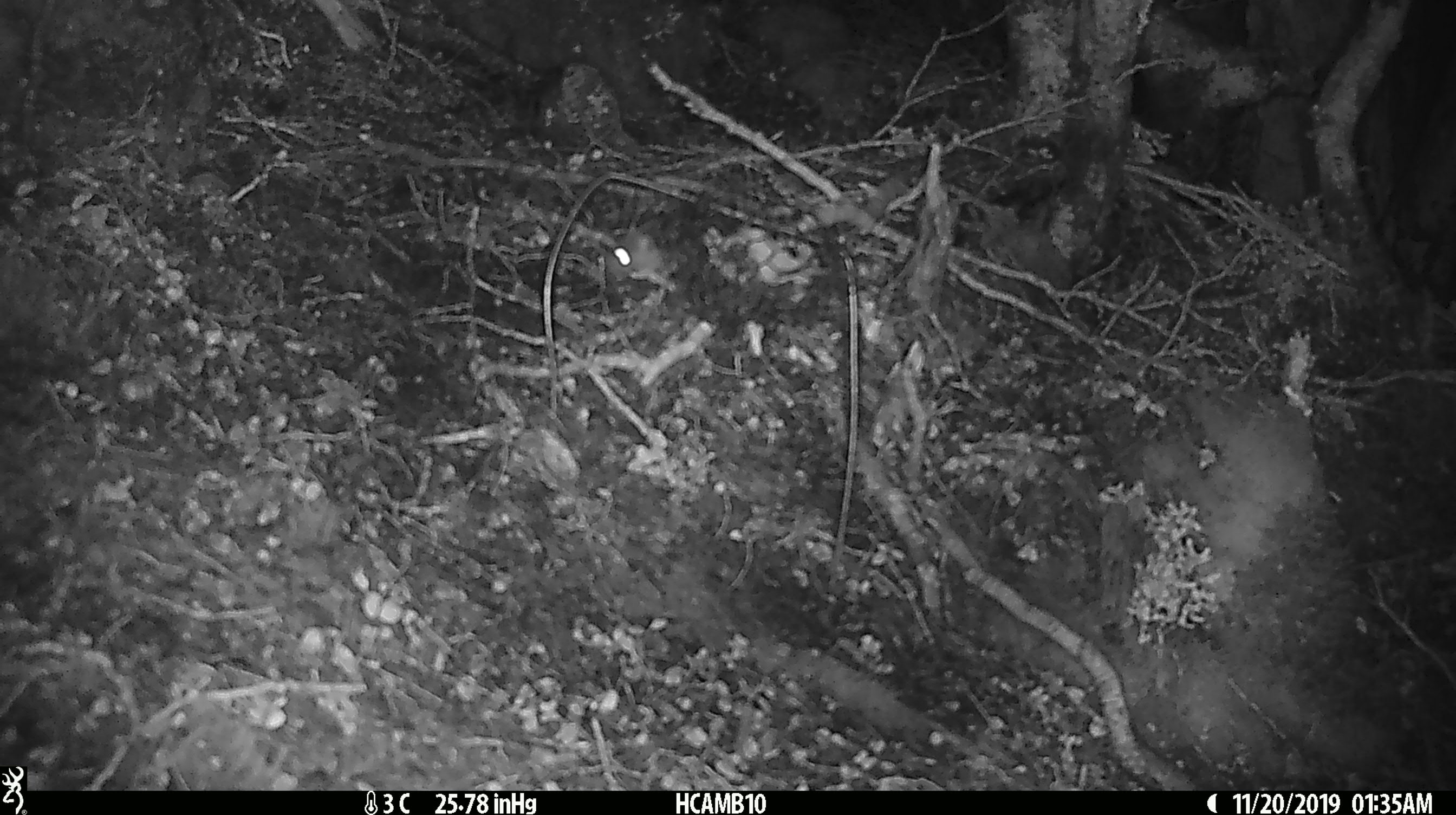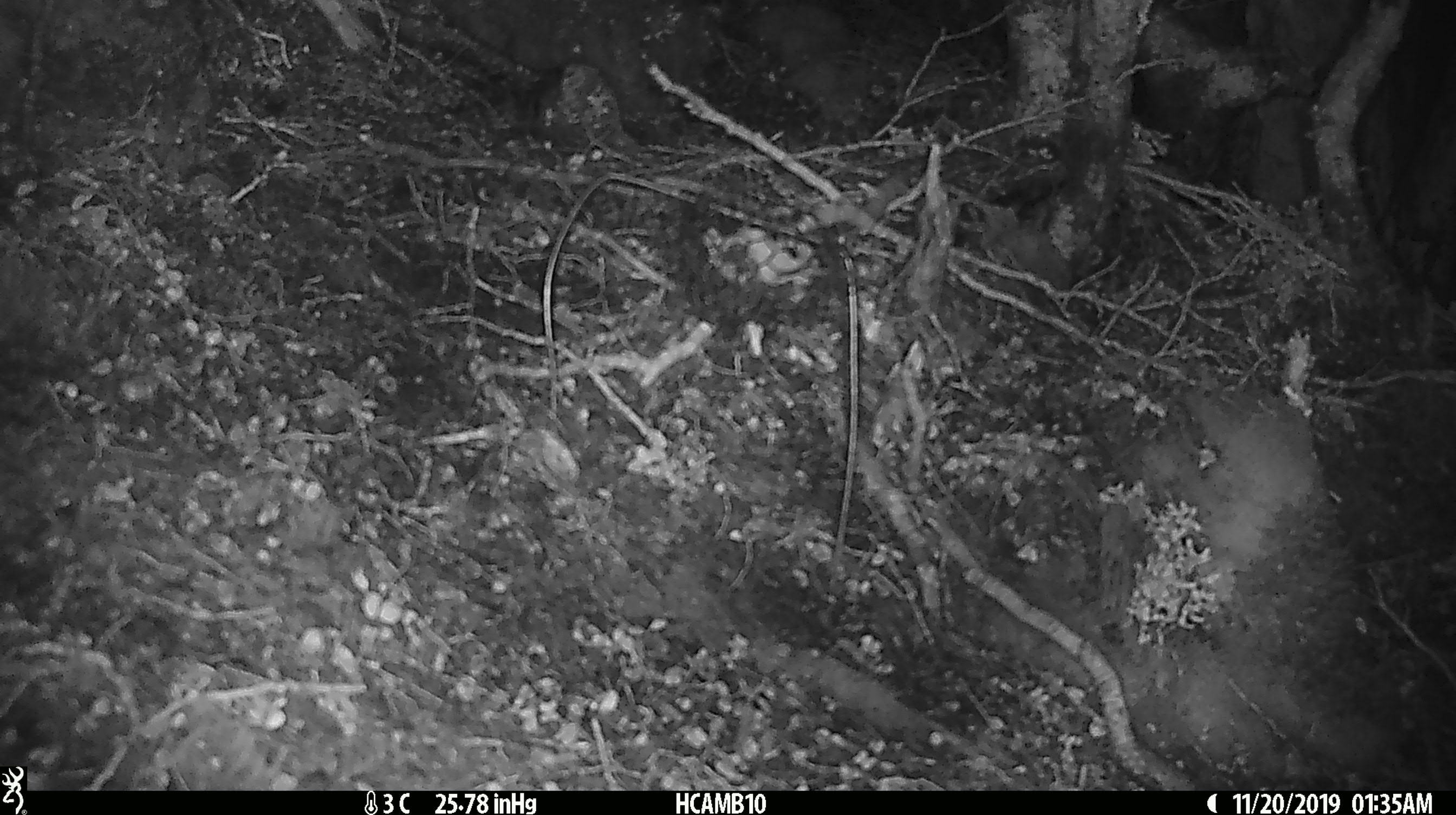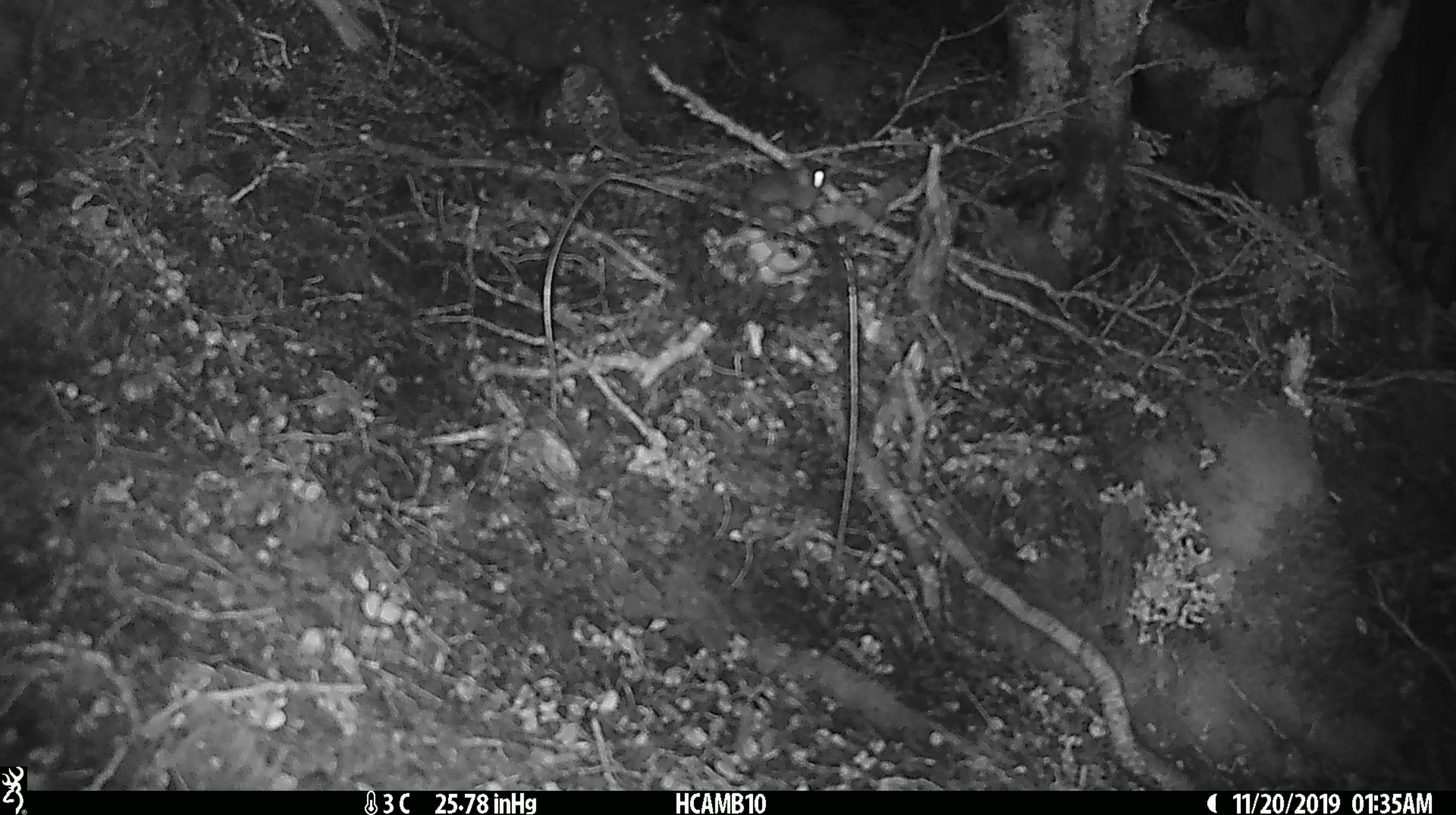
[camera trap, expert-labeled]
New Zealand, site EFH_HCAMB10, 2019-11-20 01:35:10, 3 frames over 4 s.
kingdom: Animalia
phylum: Chordata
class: Mammalia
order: Rodentia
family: Muridae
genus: Mus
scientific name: Mus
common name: mouse